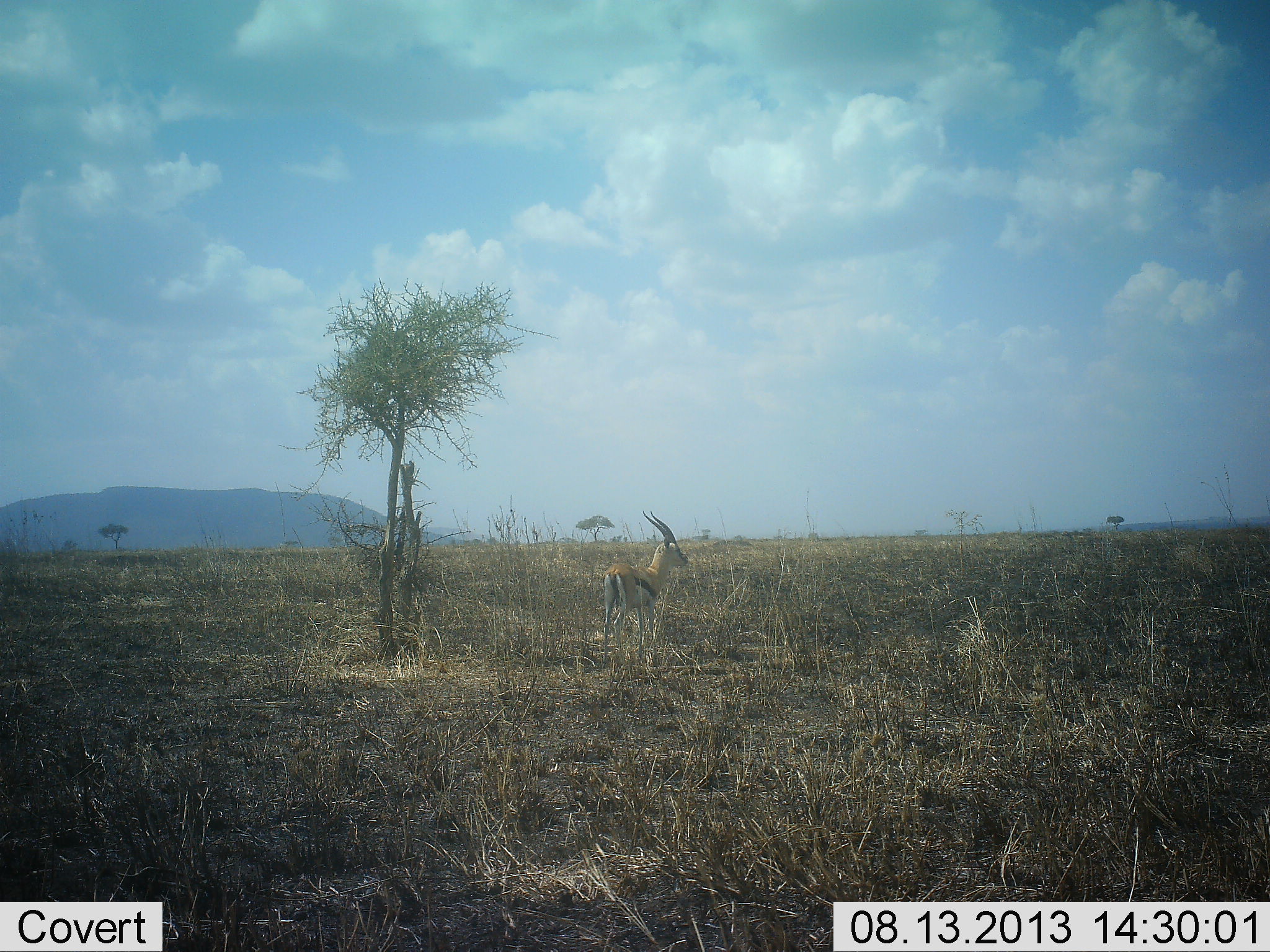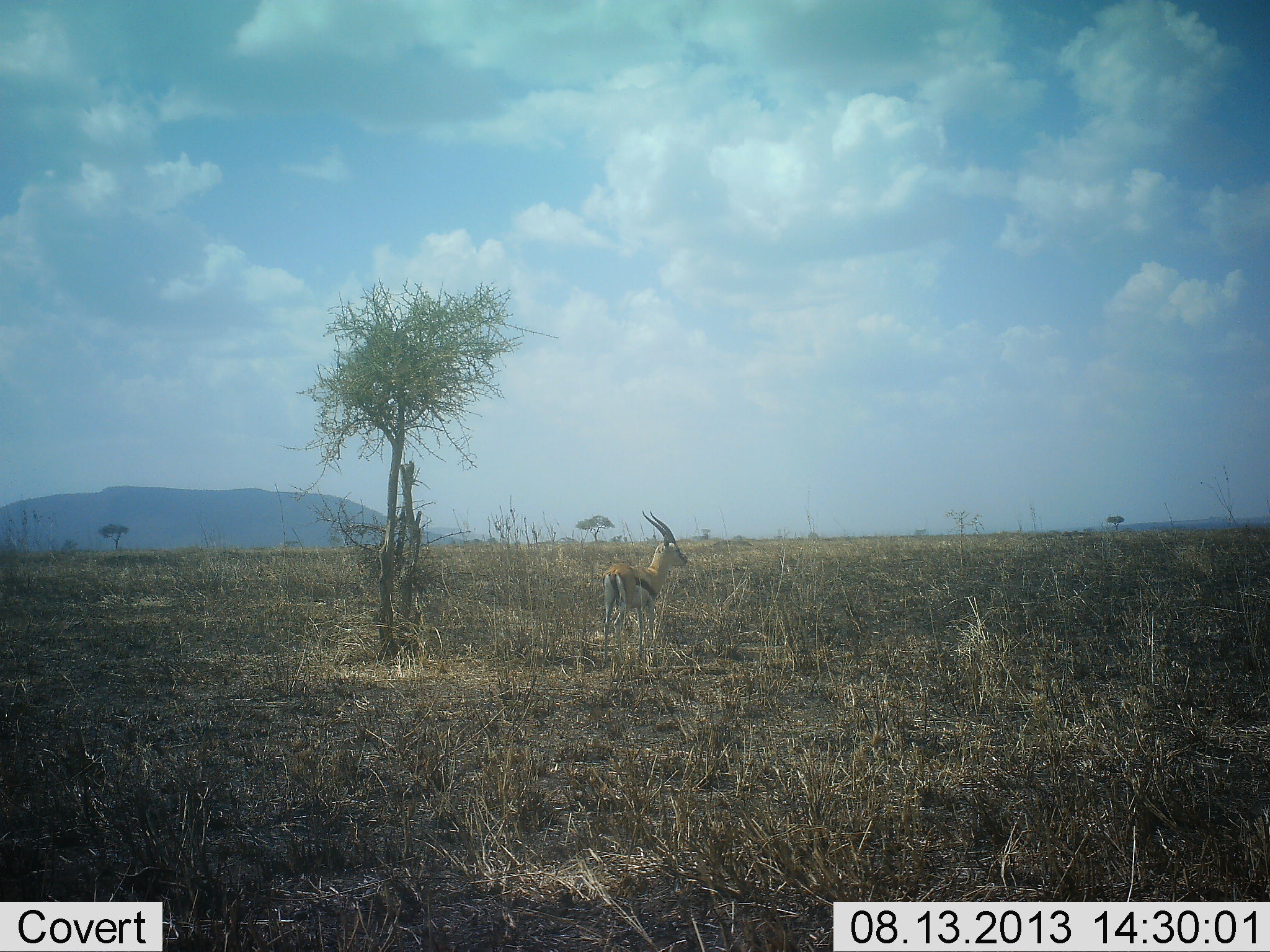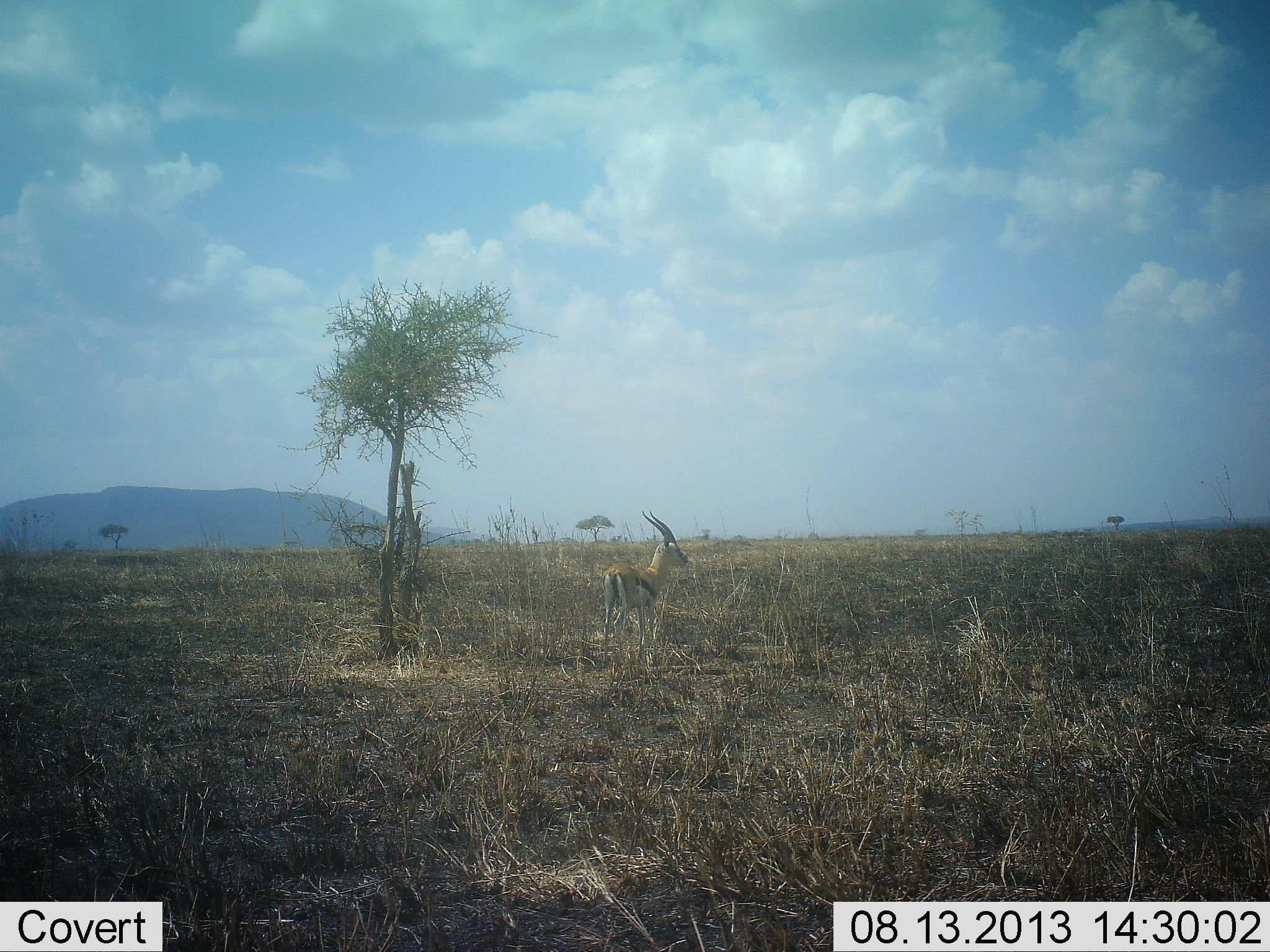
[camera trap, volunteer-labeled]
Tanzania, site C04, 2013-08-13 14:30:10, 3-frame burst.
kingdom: Animalia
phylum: Chordata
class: Mammalia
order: Artiodactyla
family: Bovidae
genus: Eudorcas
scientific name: Eudorcas thomsonii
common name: thomson's gazelle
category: gazellethomsons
Gazellethomsons (thomson's gazelle) (Eudorcas thomsonii), count 1. Behavior (volunteer vote fractions): standing 100%, resting 0%, moving 0%, interacting 0%. Young present (vote fraction): 0%. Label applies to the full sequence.